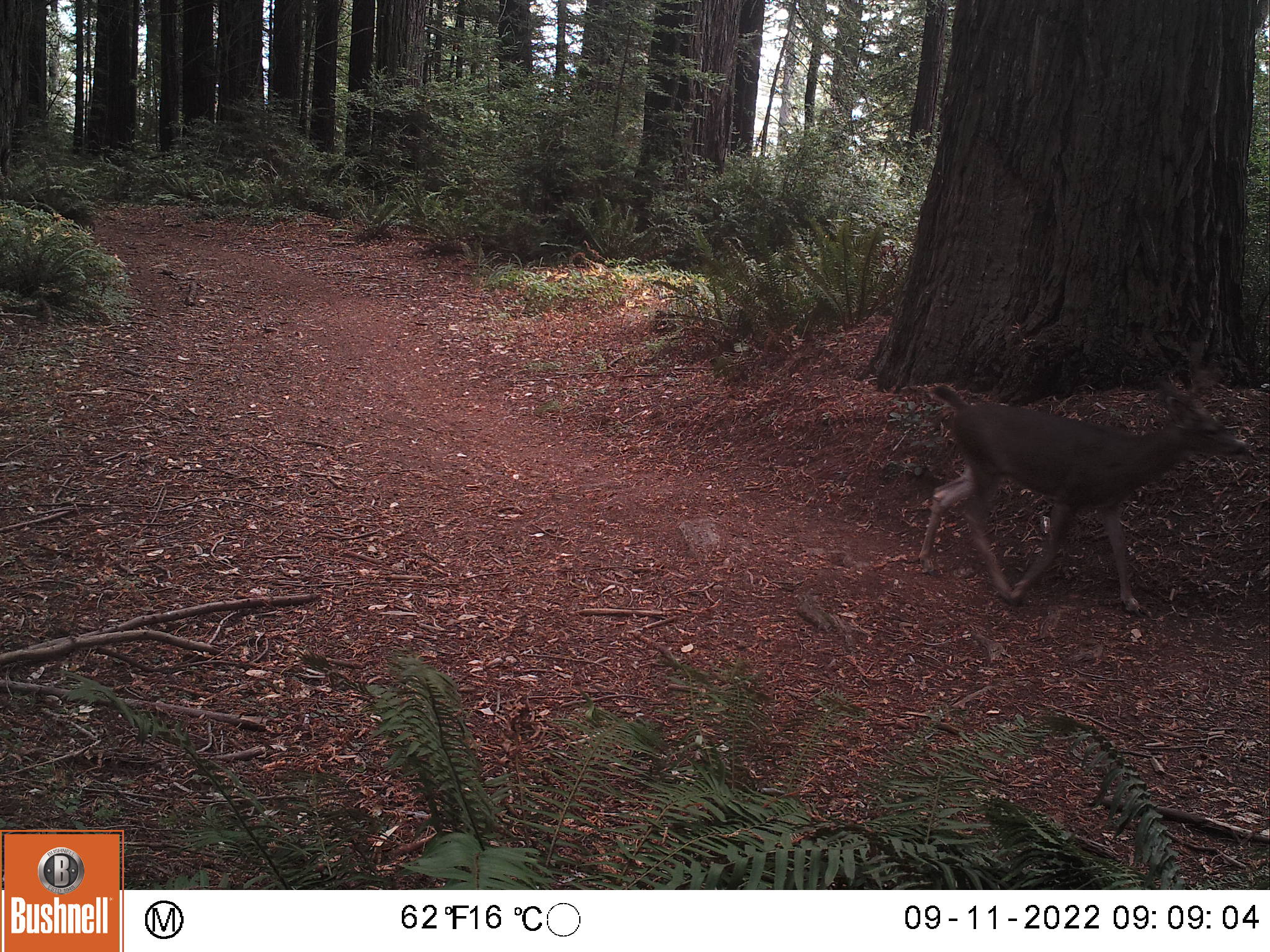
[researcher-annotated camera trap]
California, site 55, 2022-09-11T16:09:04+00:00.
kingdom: Animalia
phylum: Chordata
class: Mammalia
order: Artiodactyla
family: Cervidae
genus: Odocoileus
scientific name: Odocoileus hemionus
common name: mule deer